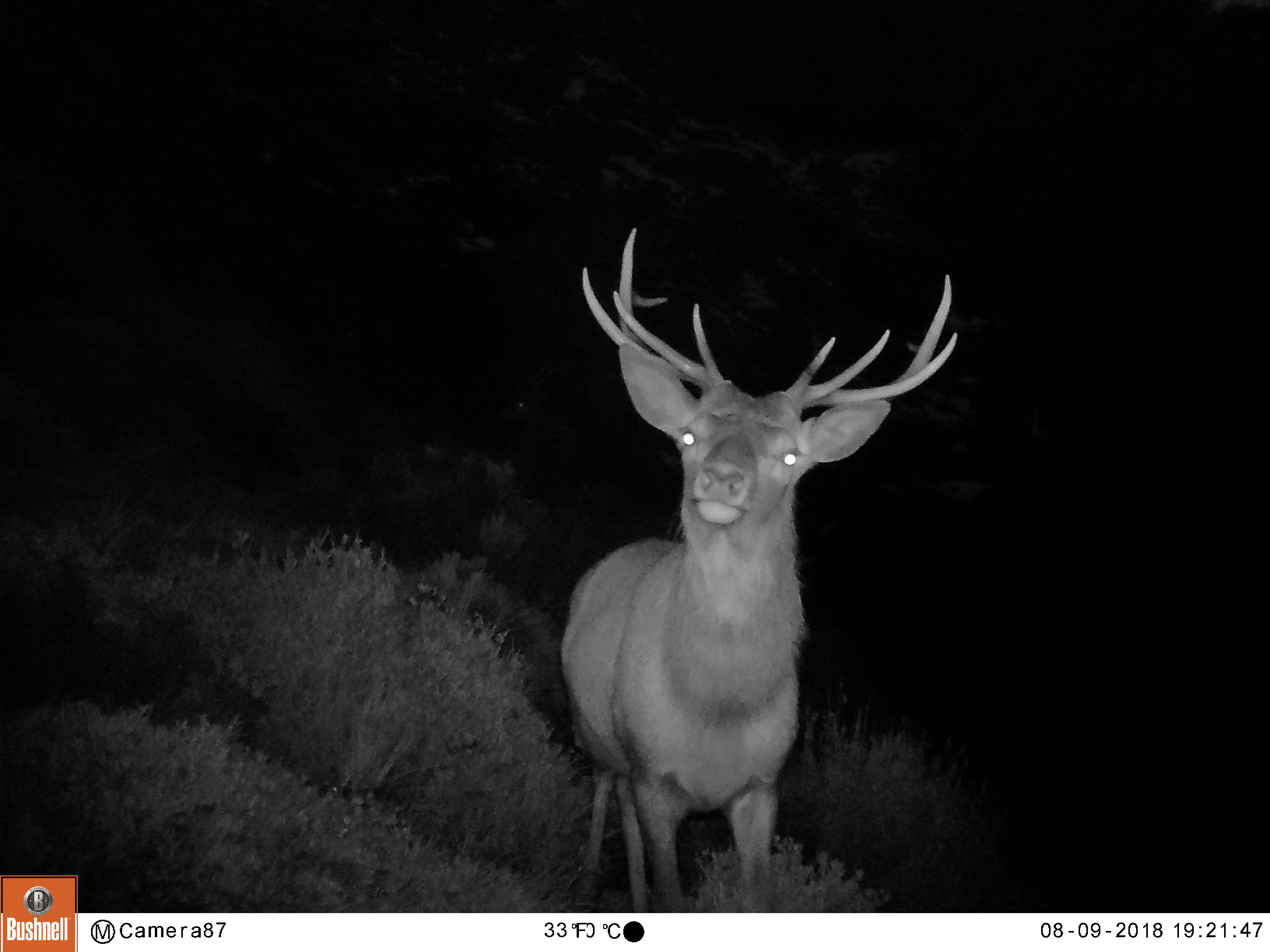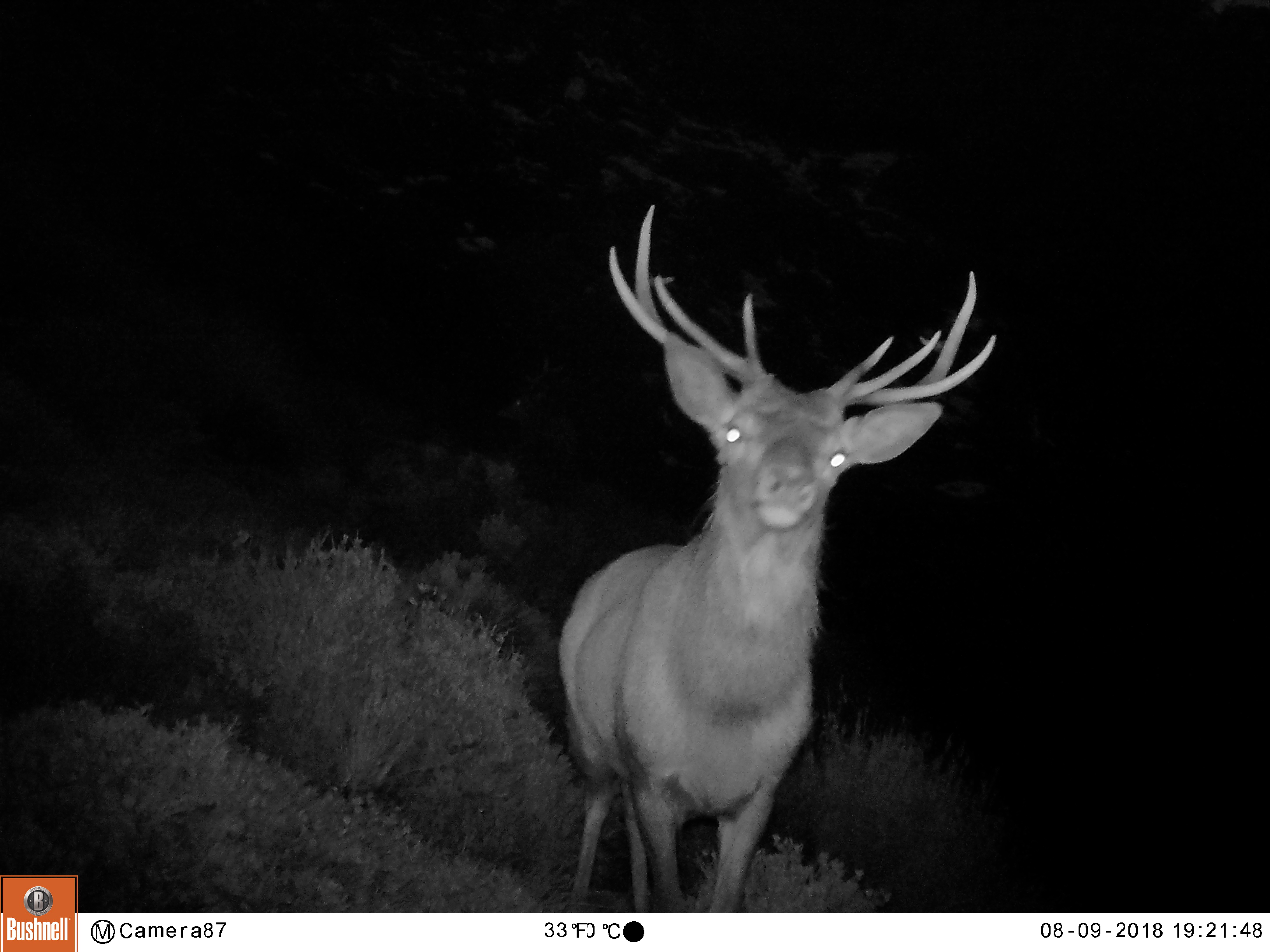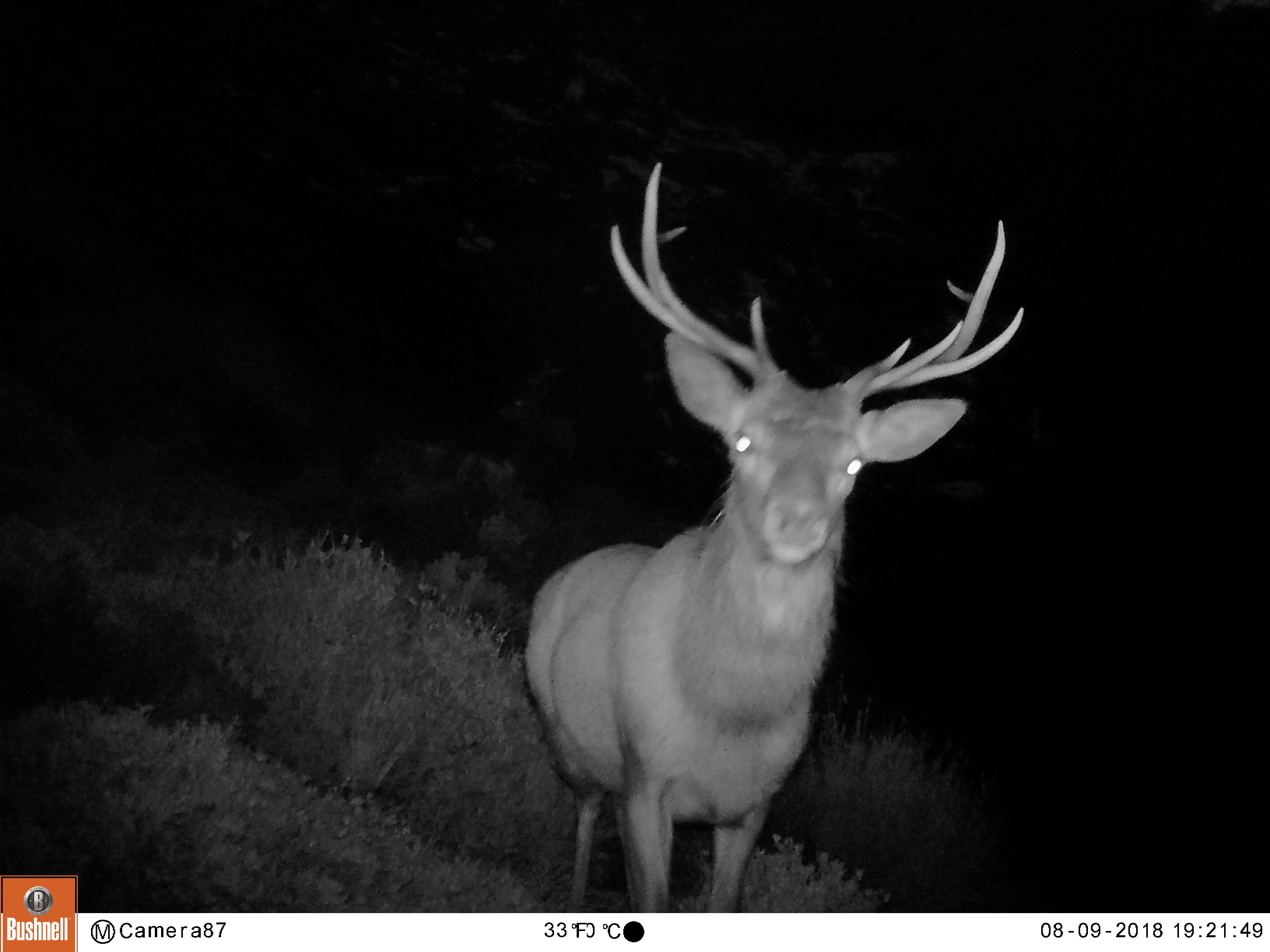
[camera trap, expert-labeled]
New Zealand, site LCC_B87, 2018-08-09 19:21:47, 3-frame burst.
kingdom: Animalia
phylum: Chordata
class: Mammalia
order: Artiodactyla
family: Cervidae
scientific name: Cervidae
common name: deer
Deer (Cervidae).